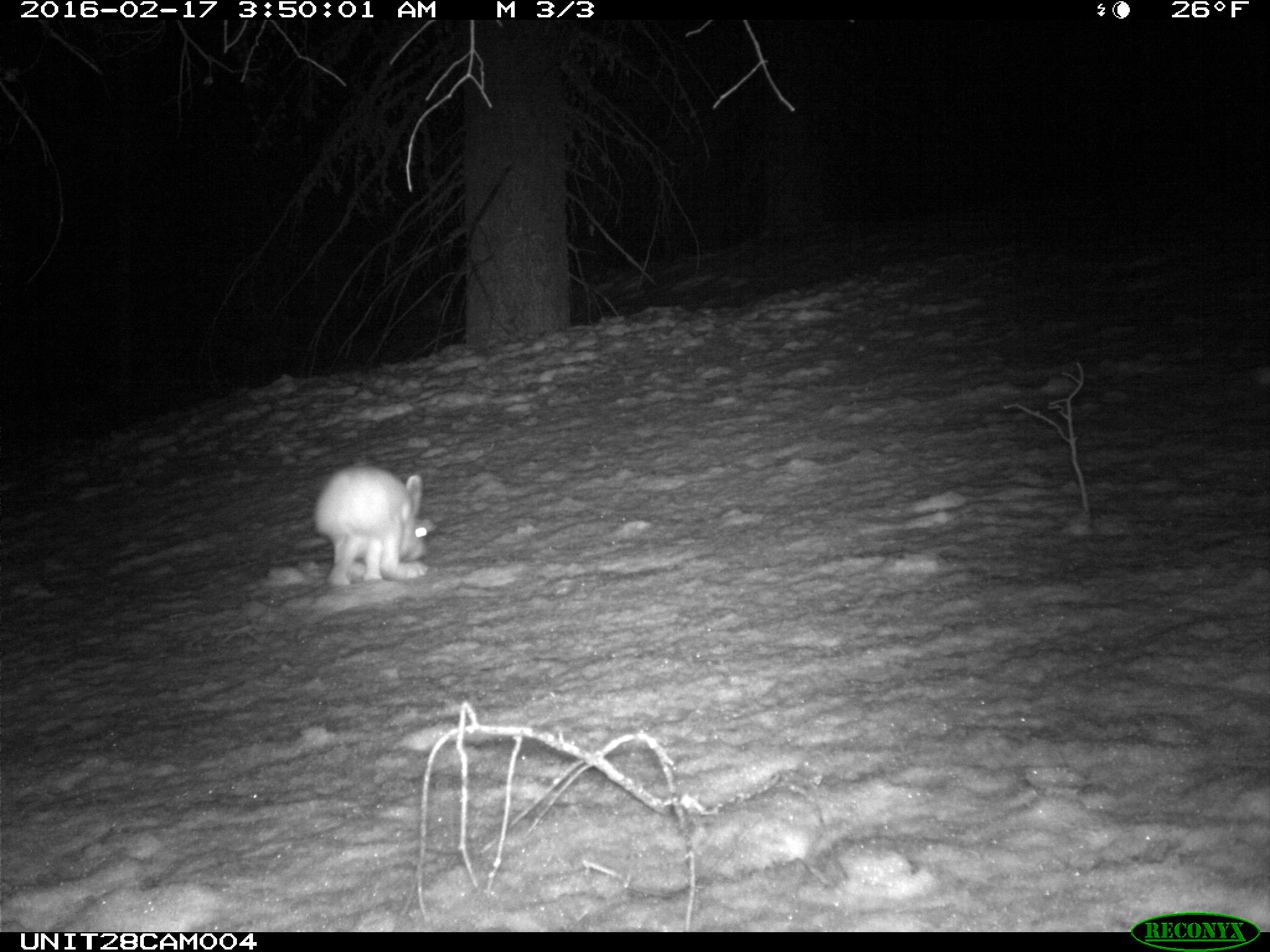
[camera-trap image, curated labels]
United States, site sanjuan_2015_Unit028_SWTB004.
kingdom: Animalia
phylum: Chordata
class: Mammalia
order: Lagomorpha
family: Leporidae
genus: Lepus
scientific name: Lepus americanus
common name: snowshoe hare